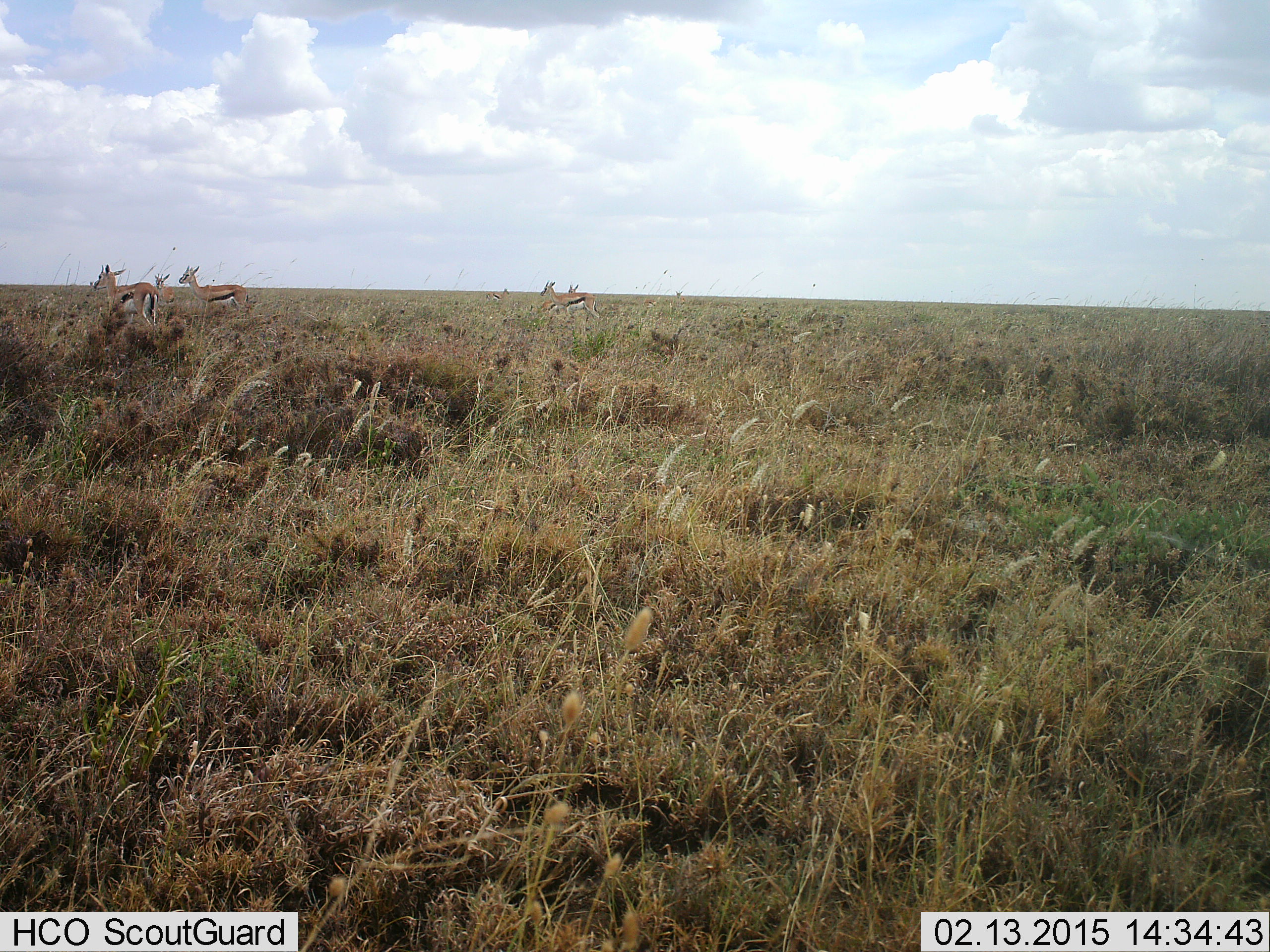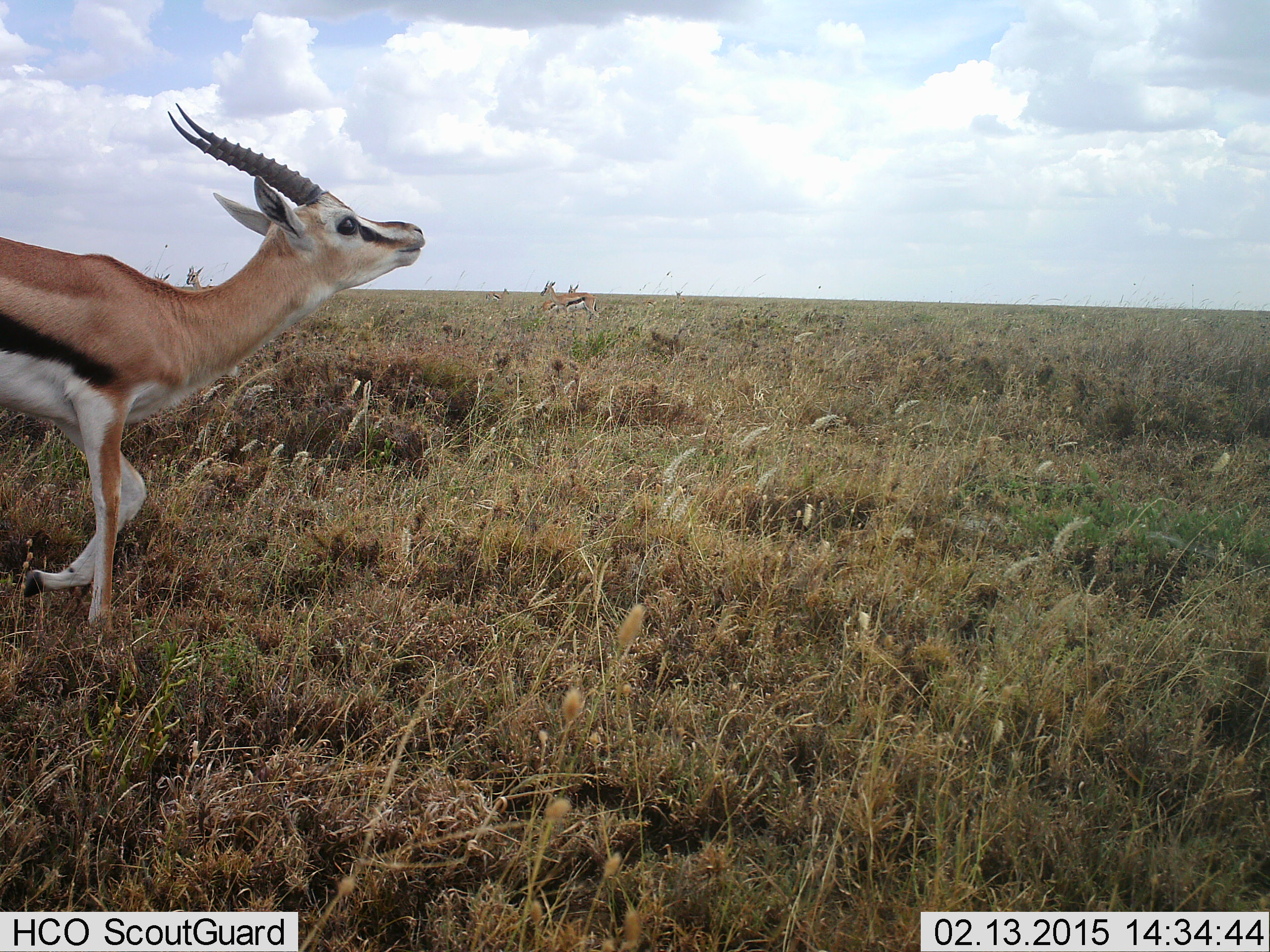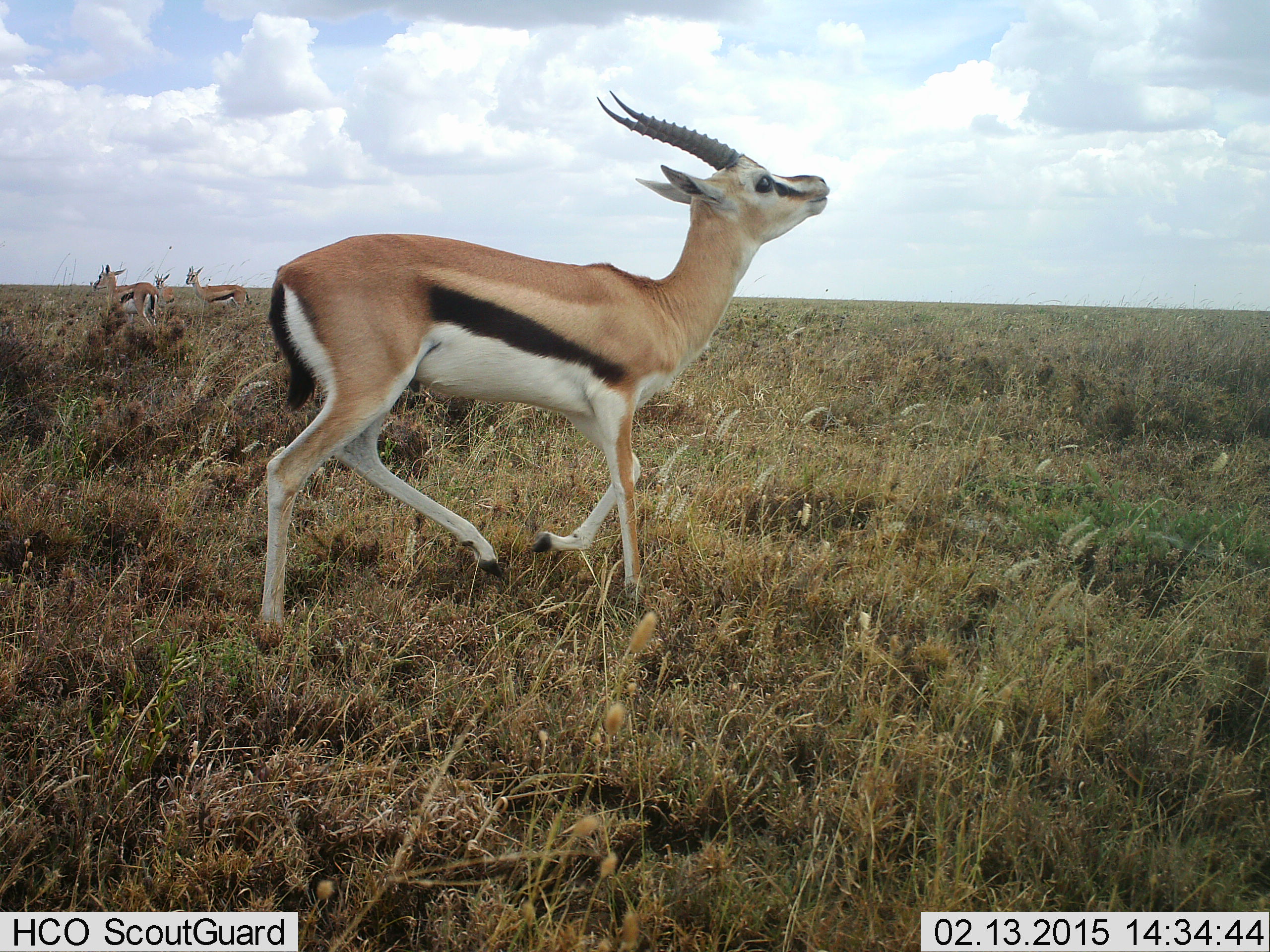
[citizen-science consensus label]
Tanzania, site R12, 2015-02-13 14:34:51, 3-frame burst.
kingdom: Animalia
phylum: Chordata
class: Mammalia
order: Artiodactyla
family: Bovidae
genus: Eudorcas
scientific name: Eudorcas thomsonii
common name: thomson's gazelle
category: gazellethomsons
Gazellethomsons (thomson's gazelle) (Eudorcas thomsonii), count 6. Behavior (volunteer vote fractions): standing 80%, resting 0%, moving 100%, interacting 0%. Young present (vote fraction): 0%. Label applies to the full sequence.